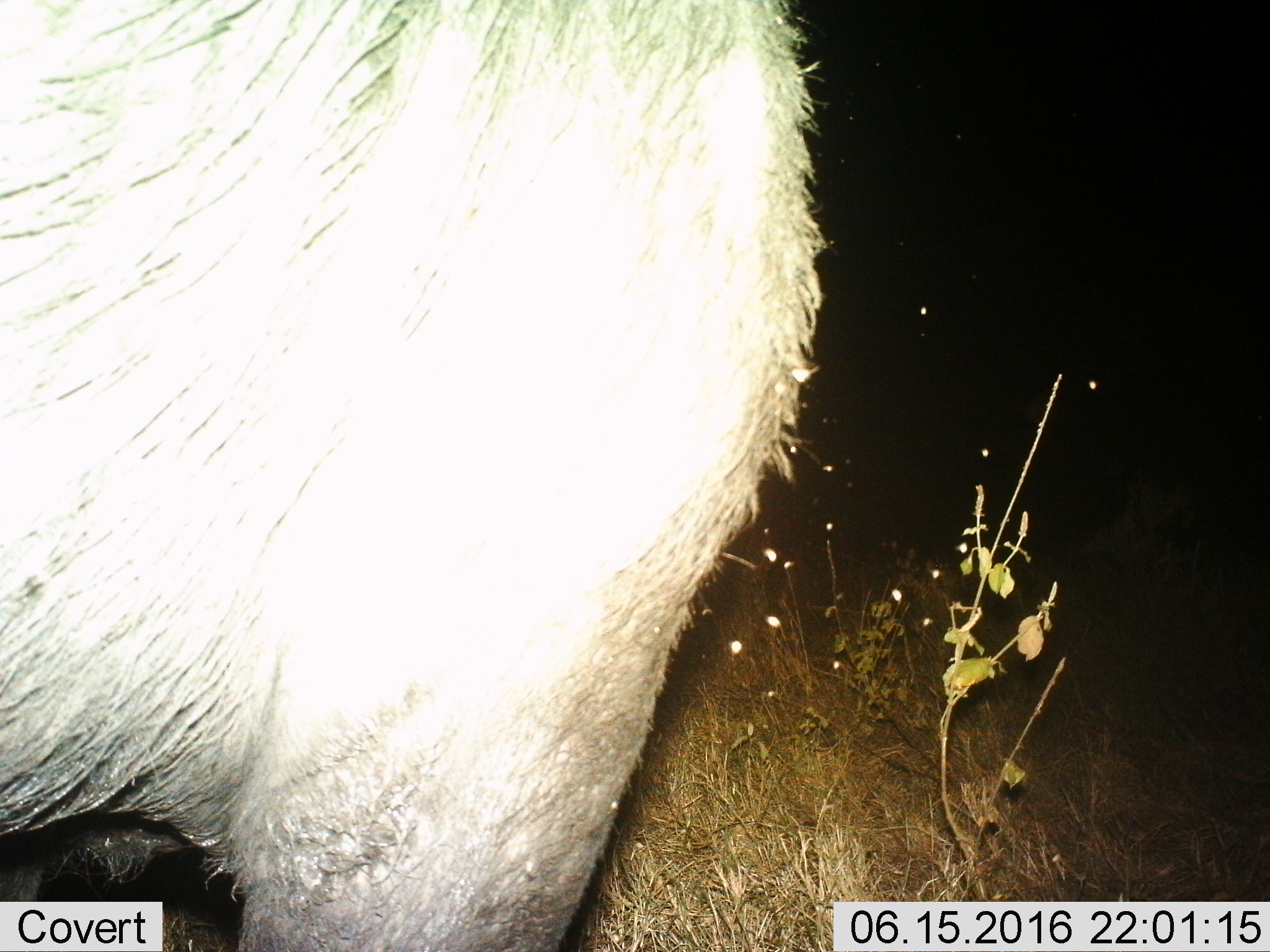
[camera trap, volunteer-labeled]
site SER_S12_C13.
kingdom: Animalia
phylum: Chordata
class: Mammalia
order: Artiodactyla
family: Bovidae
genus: Syncerus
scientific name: Syncerus caffer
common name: african buffalo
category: buffalo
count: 1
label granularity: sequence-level